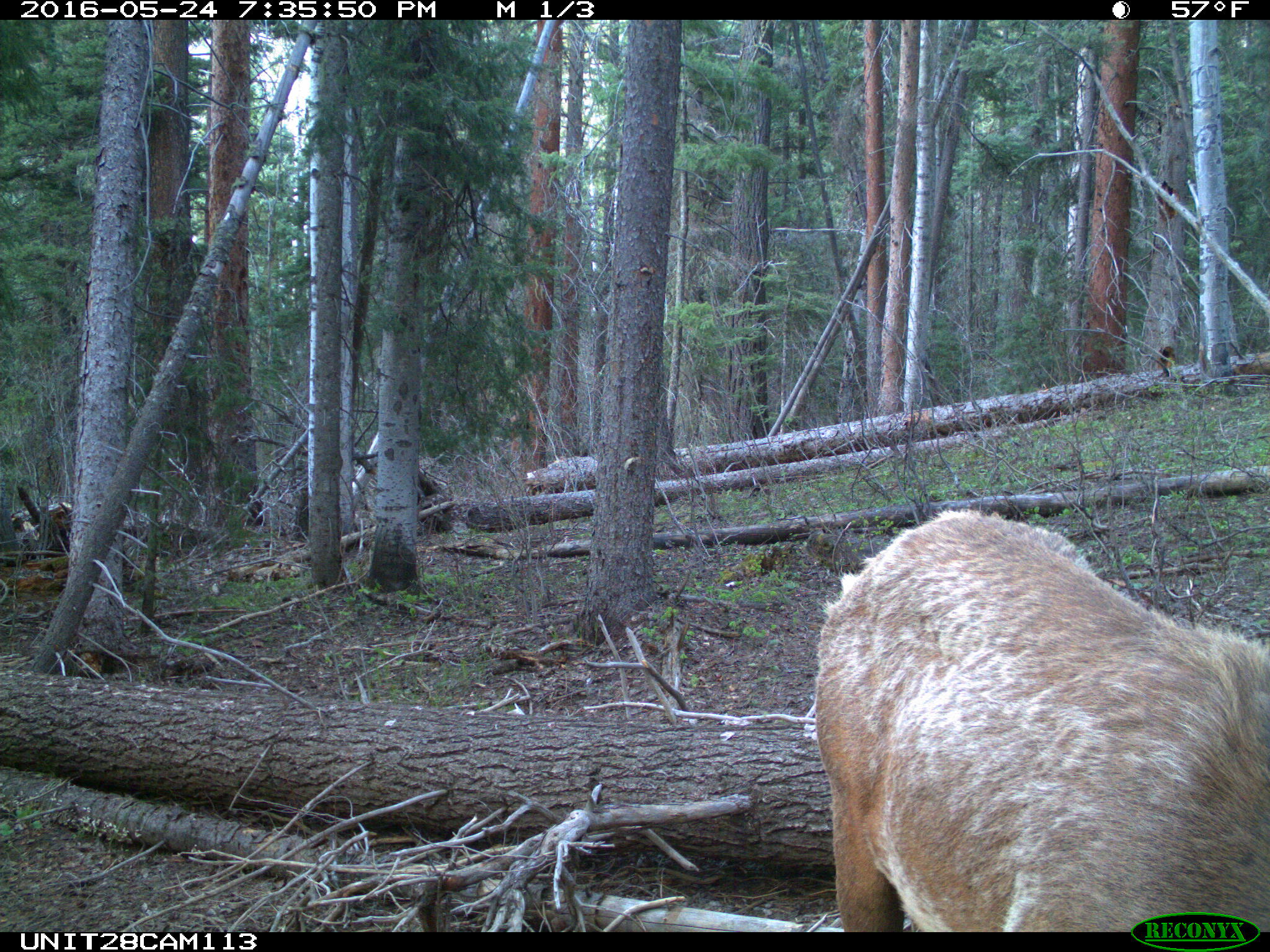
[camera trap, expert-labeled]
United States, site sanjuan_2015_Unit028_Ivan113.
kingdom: Animalia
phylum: Chordata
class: Mammalia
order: Artiodactyla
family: Cervidae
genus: Cervus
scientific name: Cervus elaphus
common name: red deer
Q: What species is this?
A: Cervus elaphus (red deer).